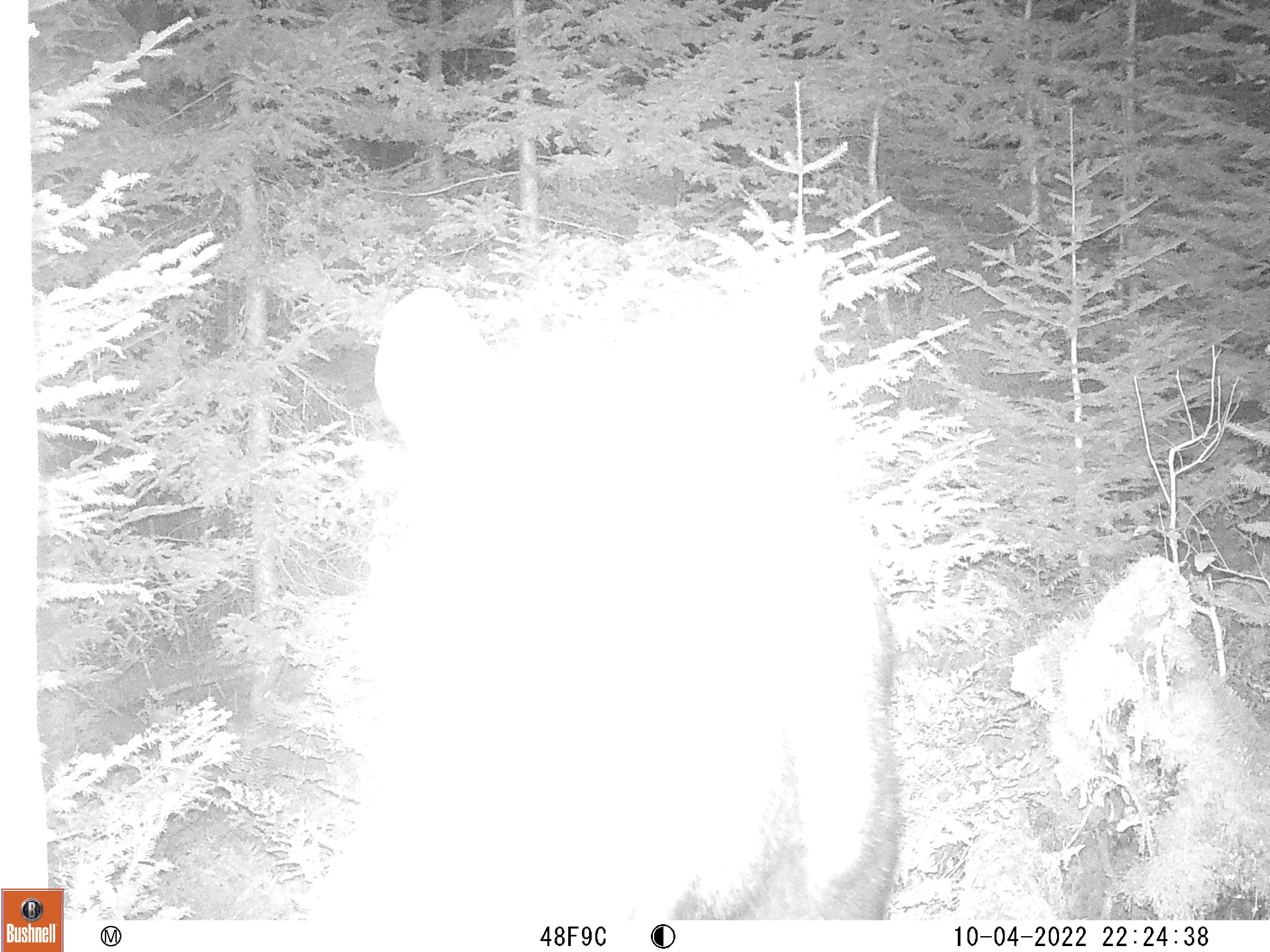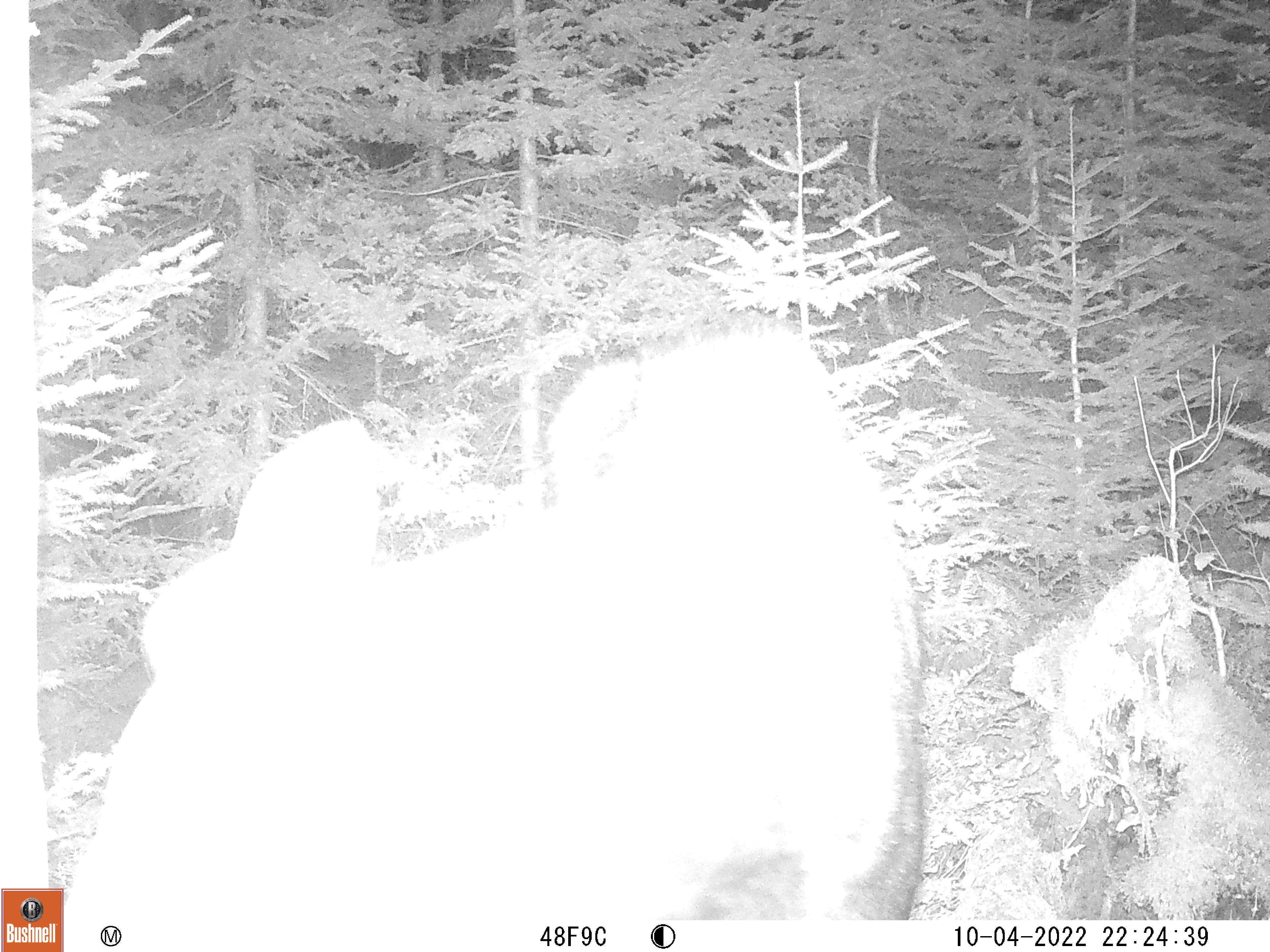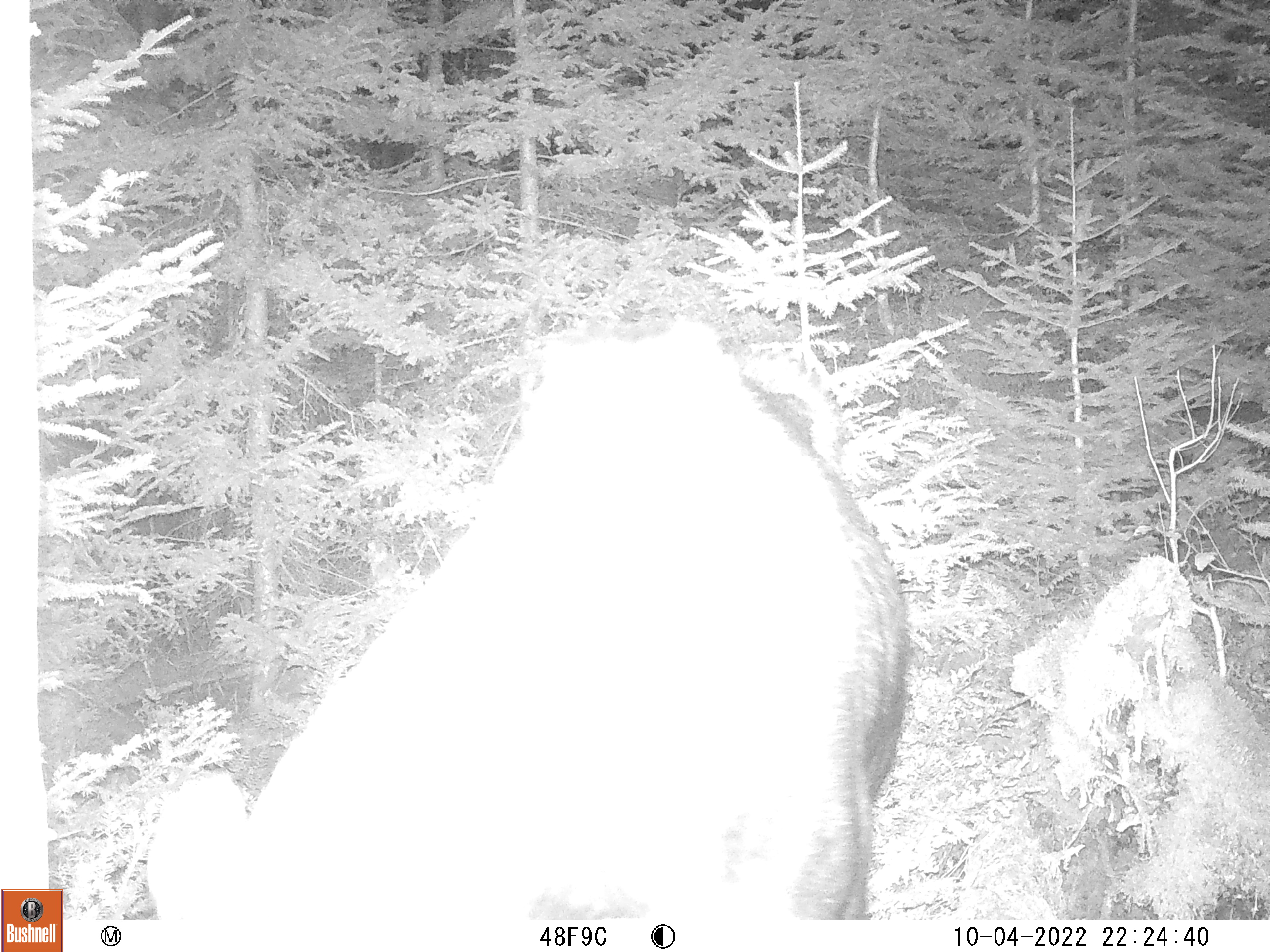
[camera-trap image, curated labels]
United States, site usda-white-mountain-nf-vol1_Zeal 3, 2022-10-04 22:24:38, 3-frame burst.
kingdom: Animalia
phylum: Chordata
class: Mammalia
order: Artiodactyla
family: Cervidae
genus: Alces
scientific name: Alces alces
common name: moose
Moose (Alces alces).